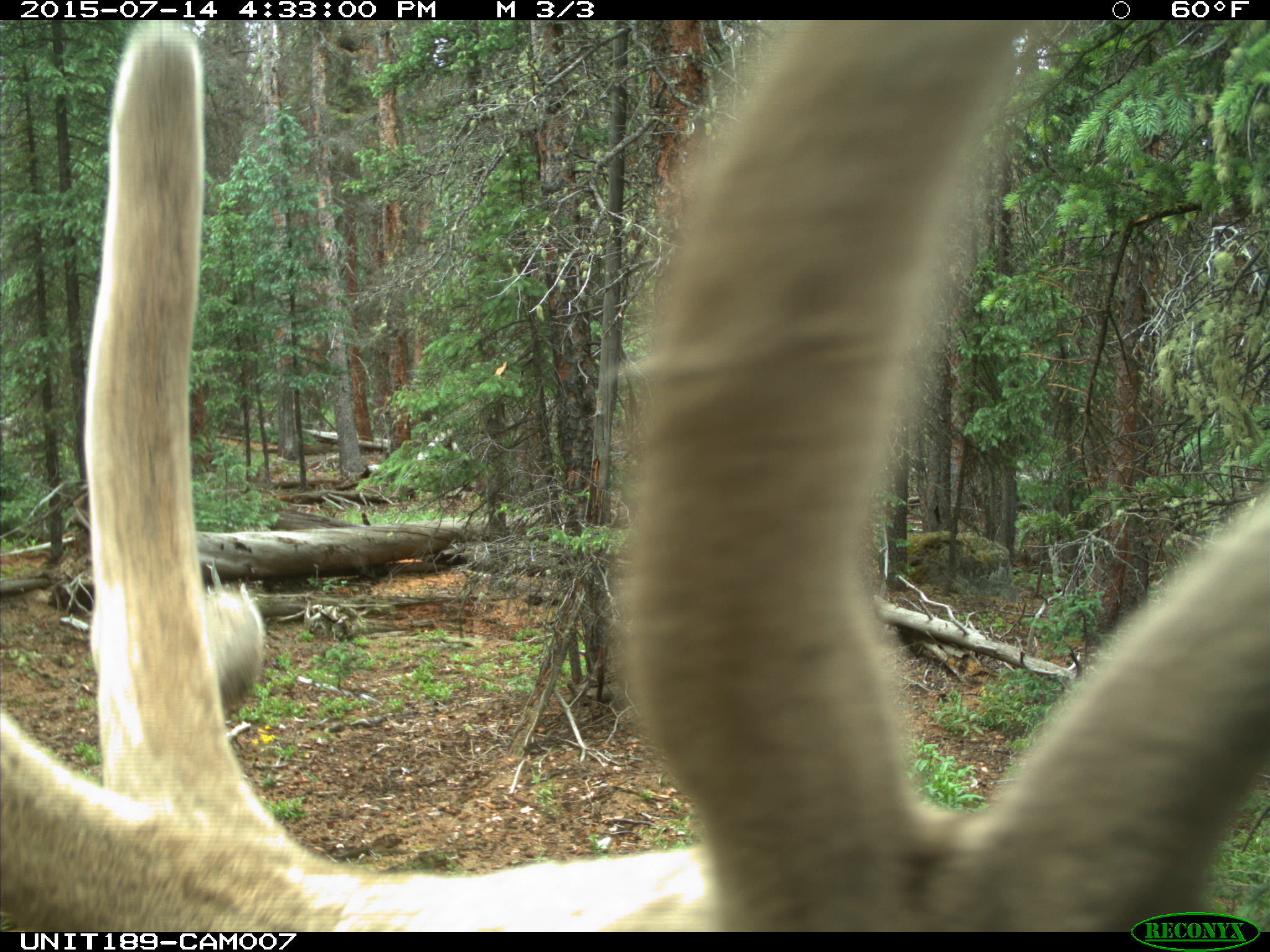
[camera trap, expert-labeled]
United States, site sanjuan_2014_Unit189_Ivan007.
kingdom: Animalia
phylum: Chordata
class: Mammalia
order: Artiodactyla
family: Cervidae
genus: Cervus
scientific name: Cervus elaphus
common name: red deer